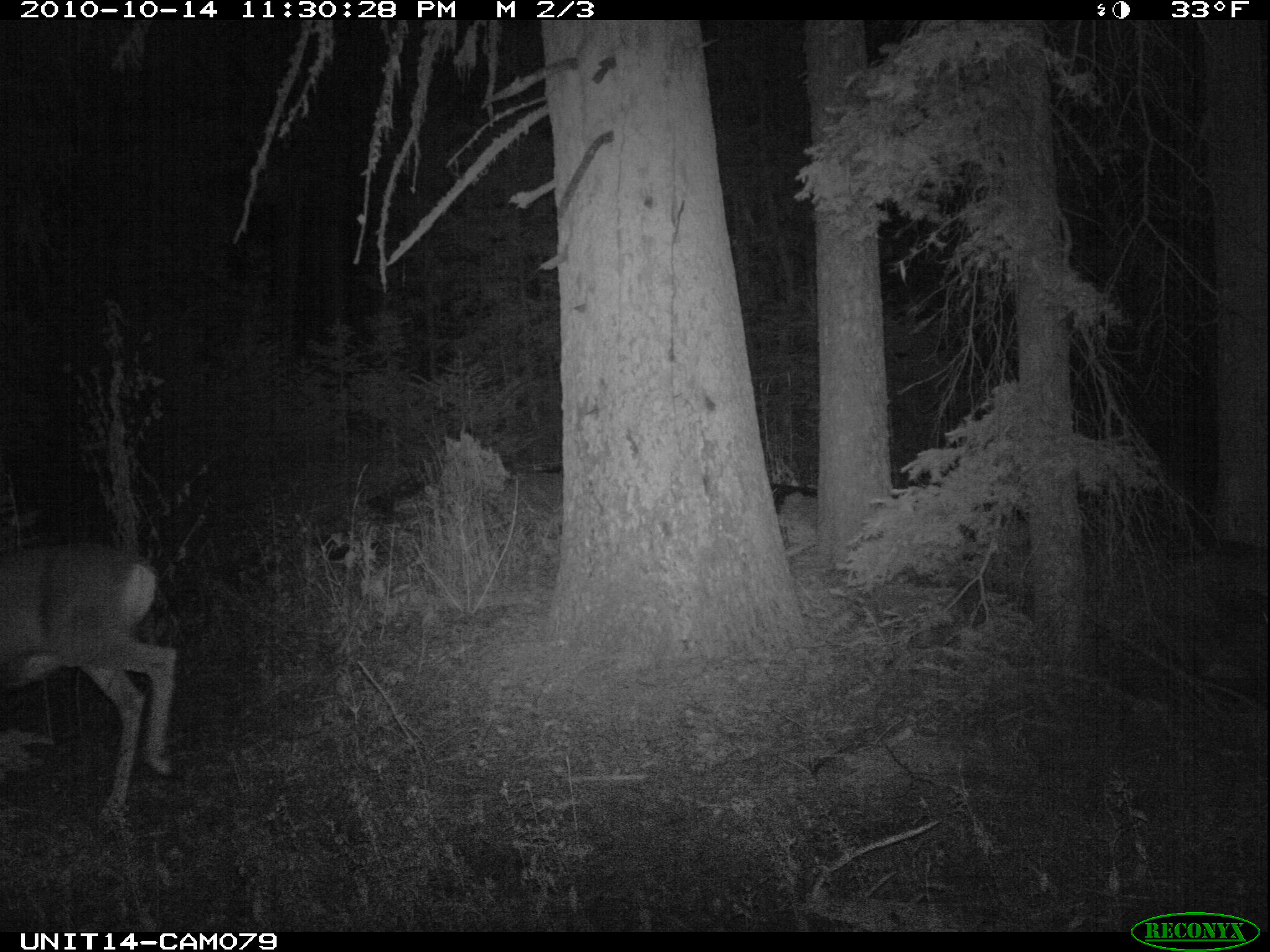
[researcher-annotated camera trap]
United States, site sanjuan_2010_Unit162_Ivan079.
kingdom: Animalia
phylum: Chordata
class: Mammalia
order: Artiodactyla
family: Cervidae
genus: Odocoileus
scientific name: Odocoileus hemionus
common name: mule deer